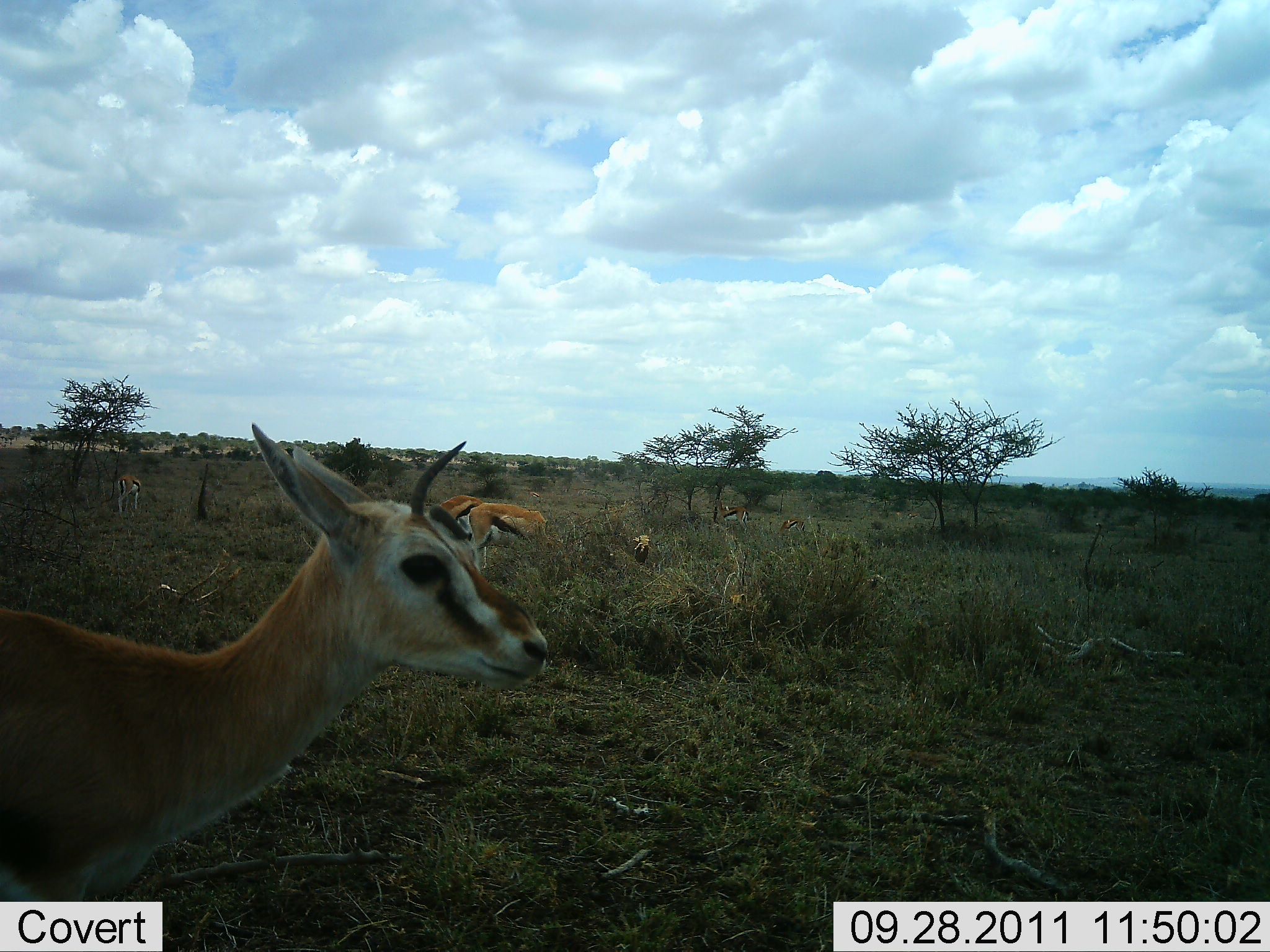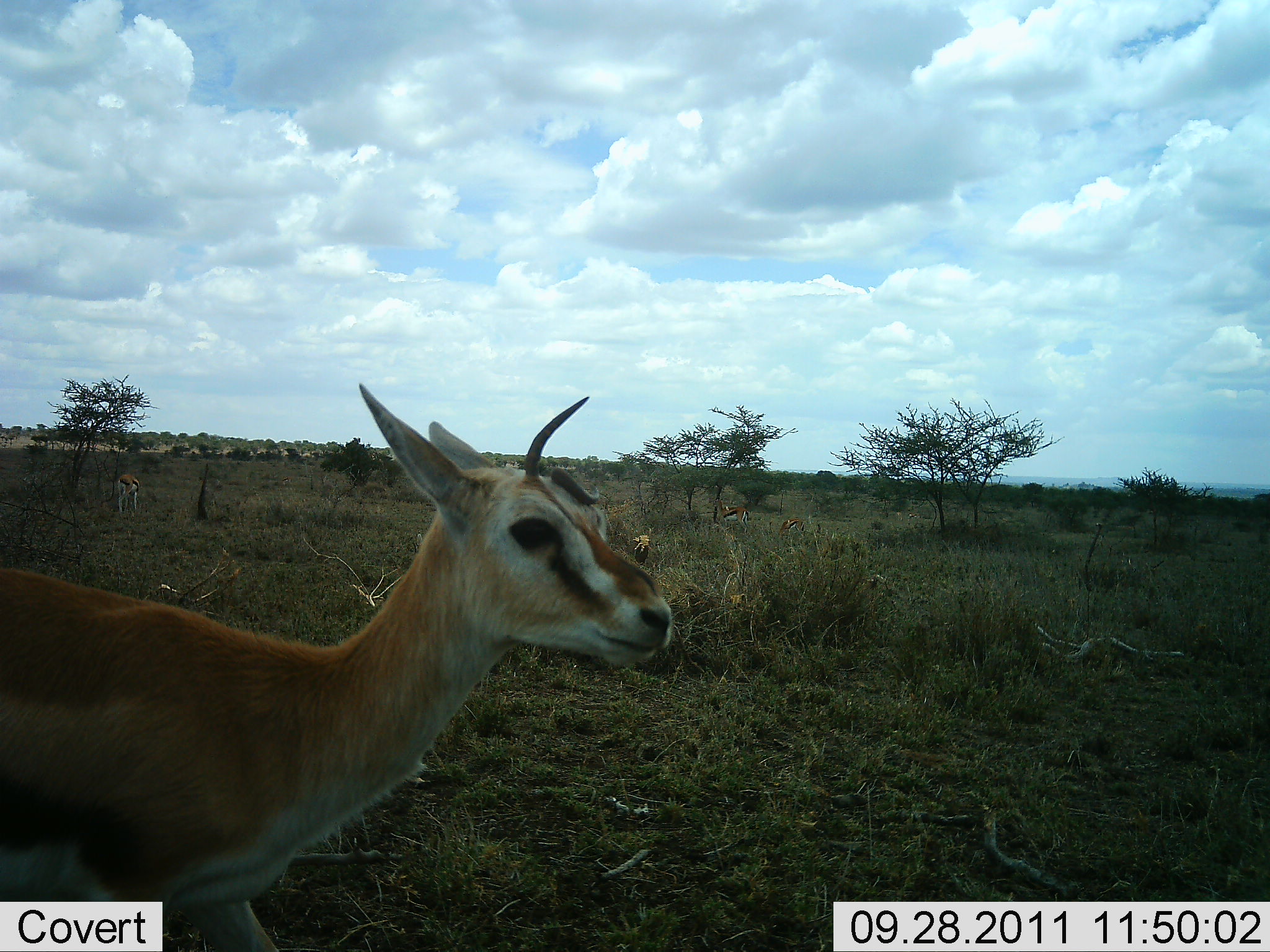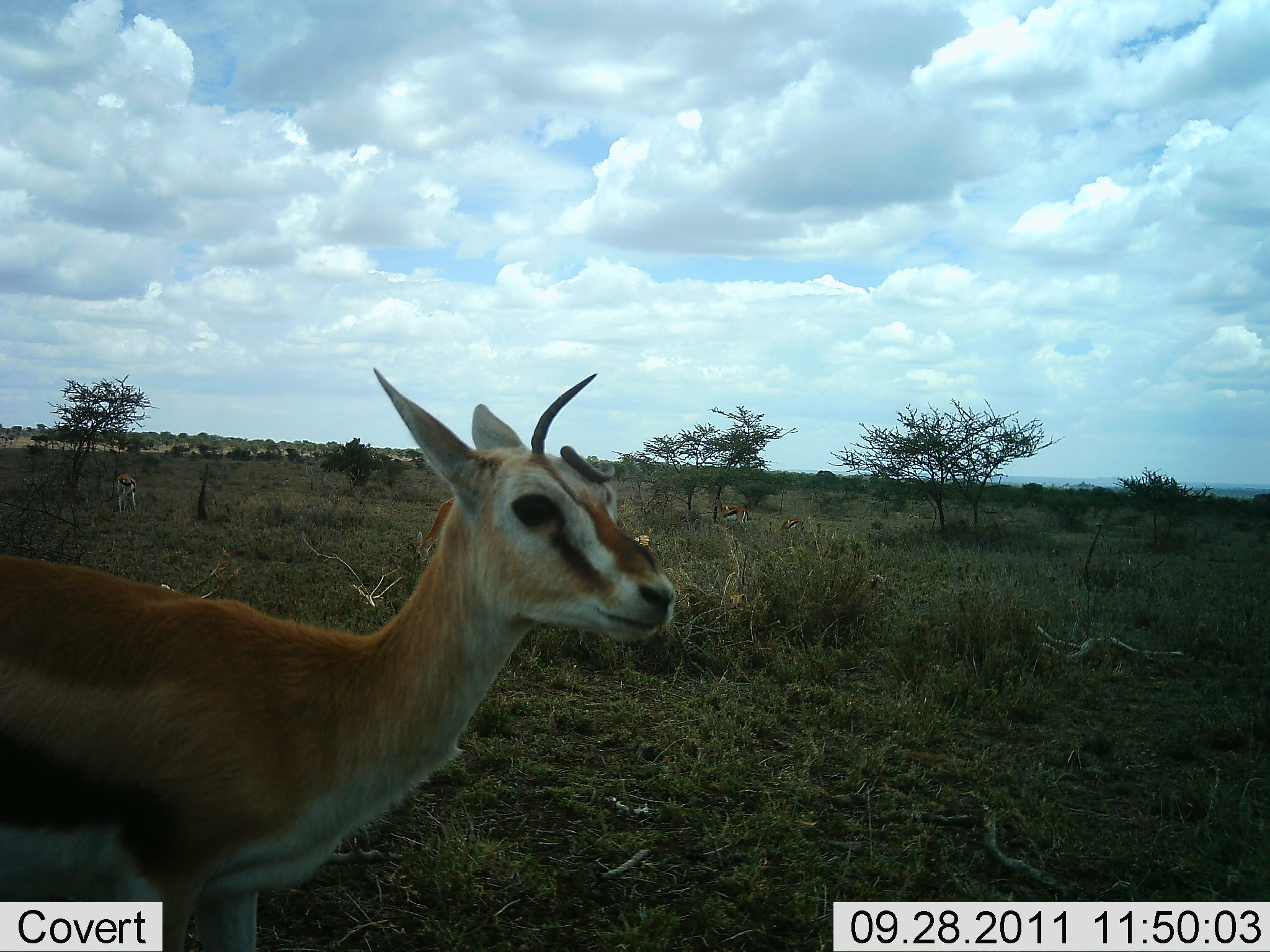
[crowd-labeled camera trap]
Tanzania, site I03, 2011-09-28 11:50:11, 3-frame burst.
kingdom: Animalia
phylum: Chordata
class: Mammalia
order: Artiodactyla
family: Bovidae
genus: Eudorcas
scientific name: Eudorcas thomsonii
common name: thomson's gazelle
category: gazellethomsons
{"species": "gazellethomsons (thomson's gazelle) (Eudorcas thomsonii)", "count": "4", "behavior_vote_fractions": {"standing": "58%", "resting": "0%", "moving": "33%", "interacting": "0%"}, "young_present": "0%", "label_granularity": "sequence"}